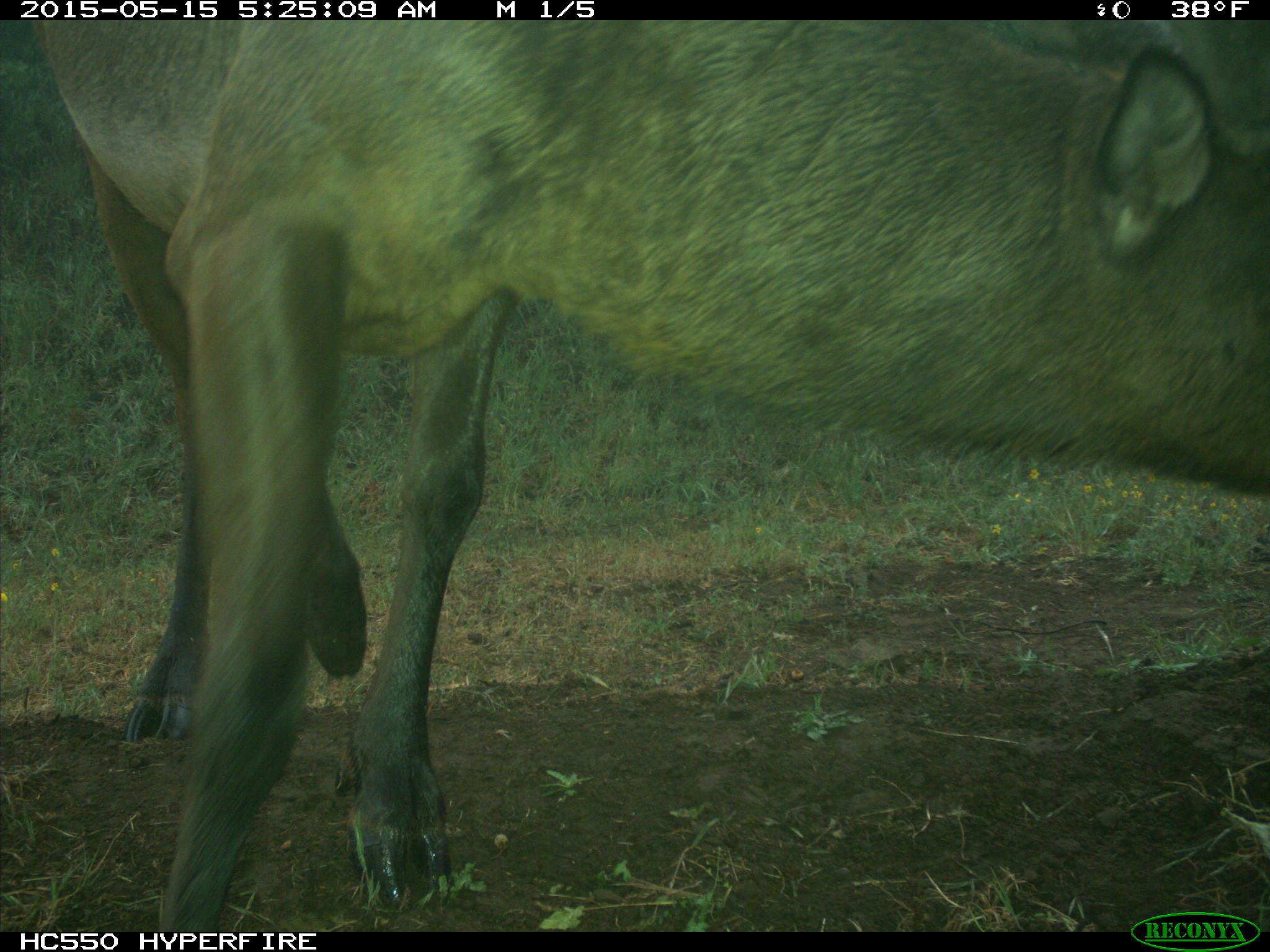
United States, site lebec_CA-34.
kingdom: Animalia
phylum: Chordata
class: Mammalia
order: Artiodactyla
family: Cervidae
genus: Cervus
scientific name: Cervus canadensis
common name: elk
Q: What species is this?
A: Cervus canadensis (elk).